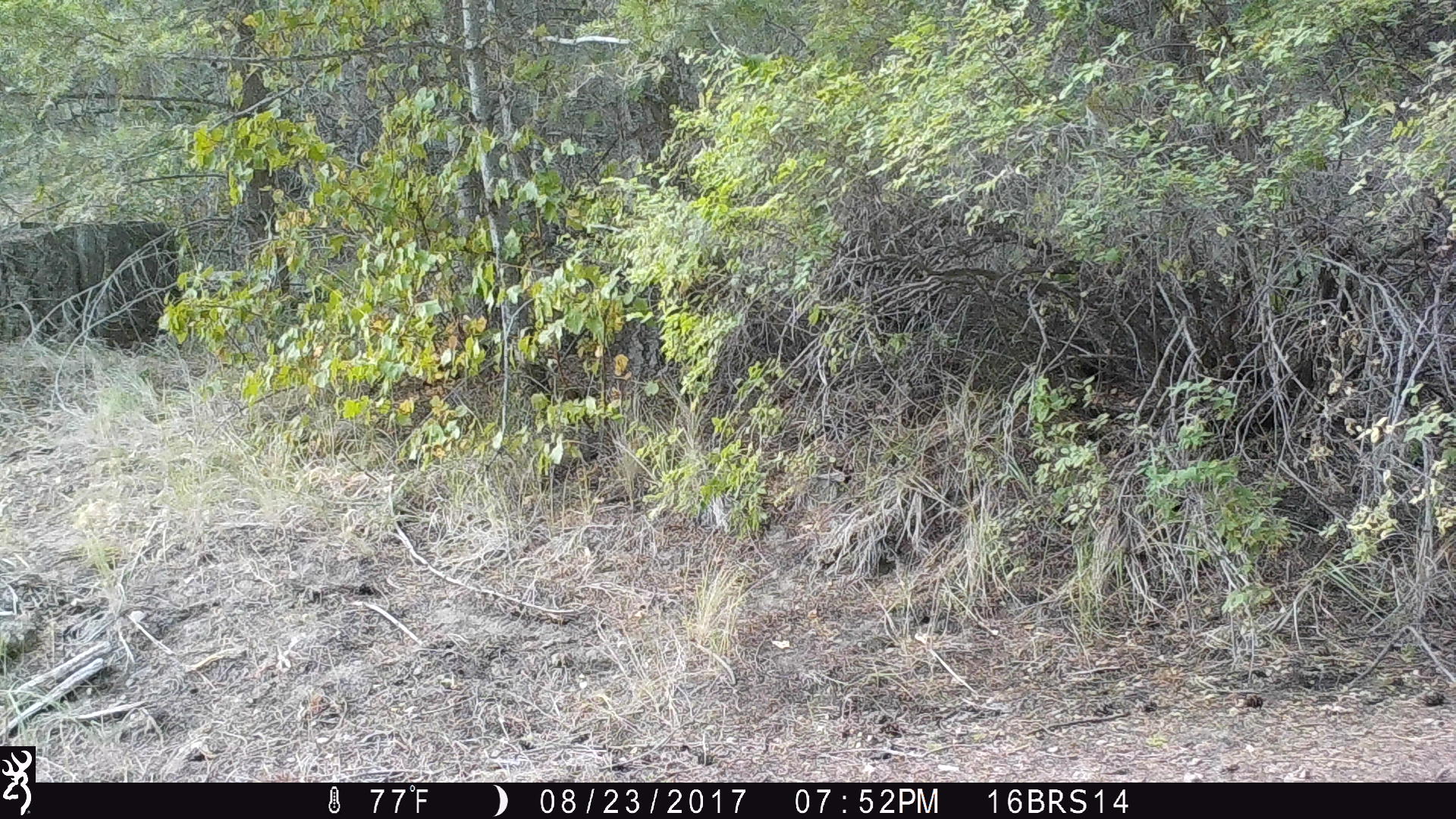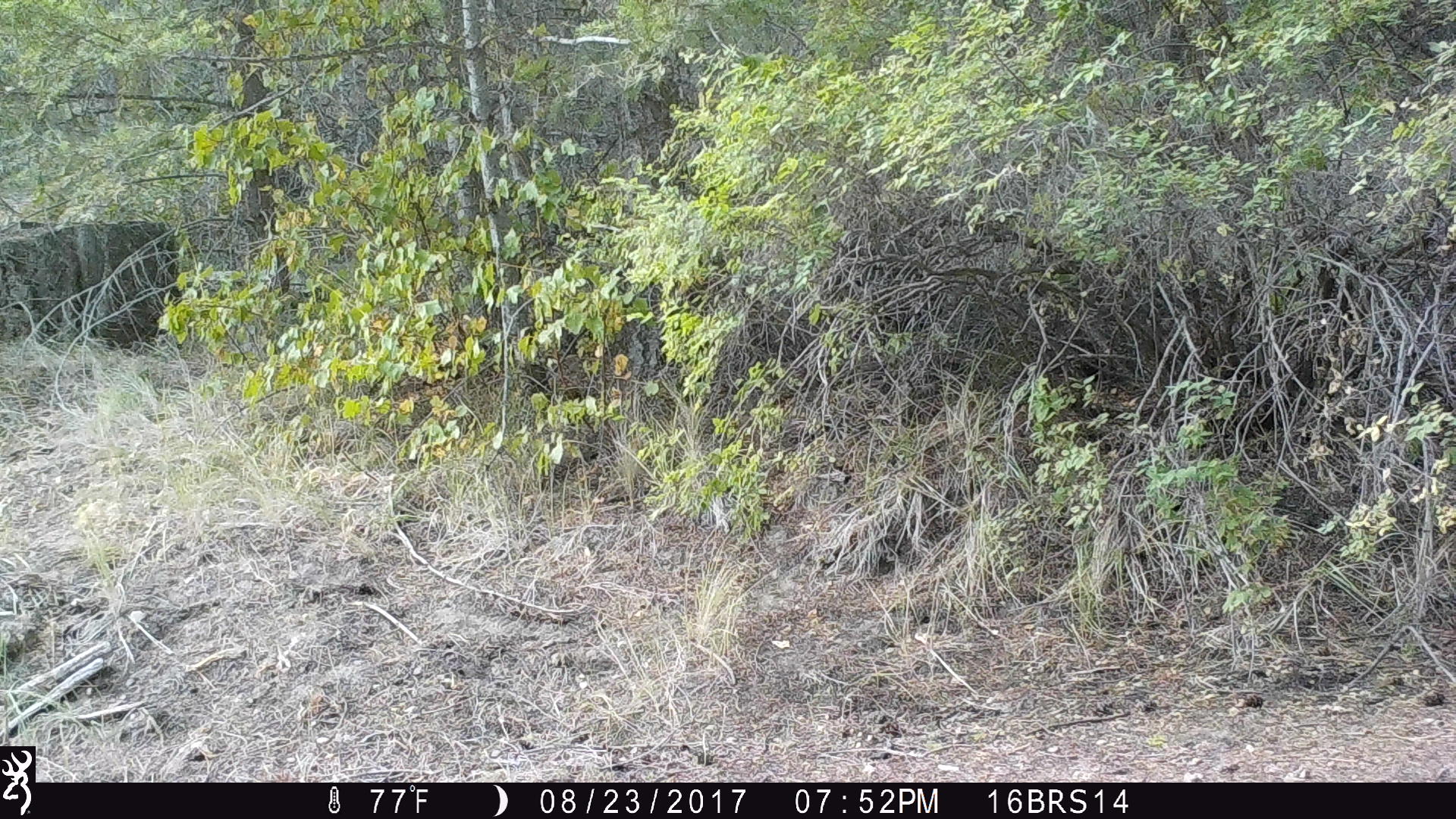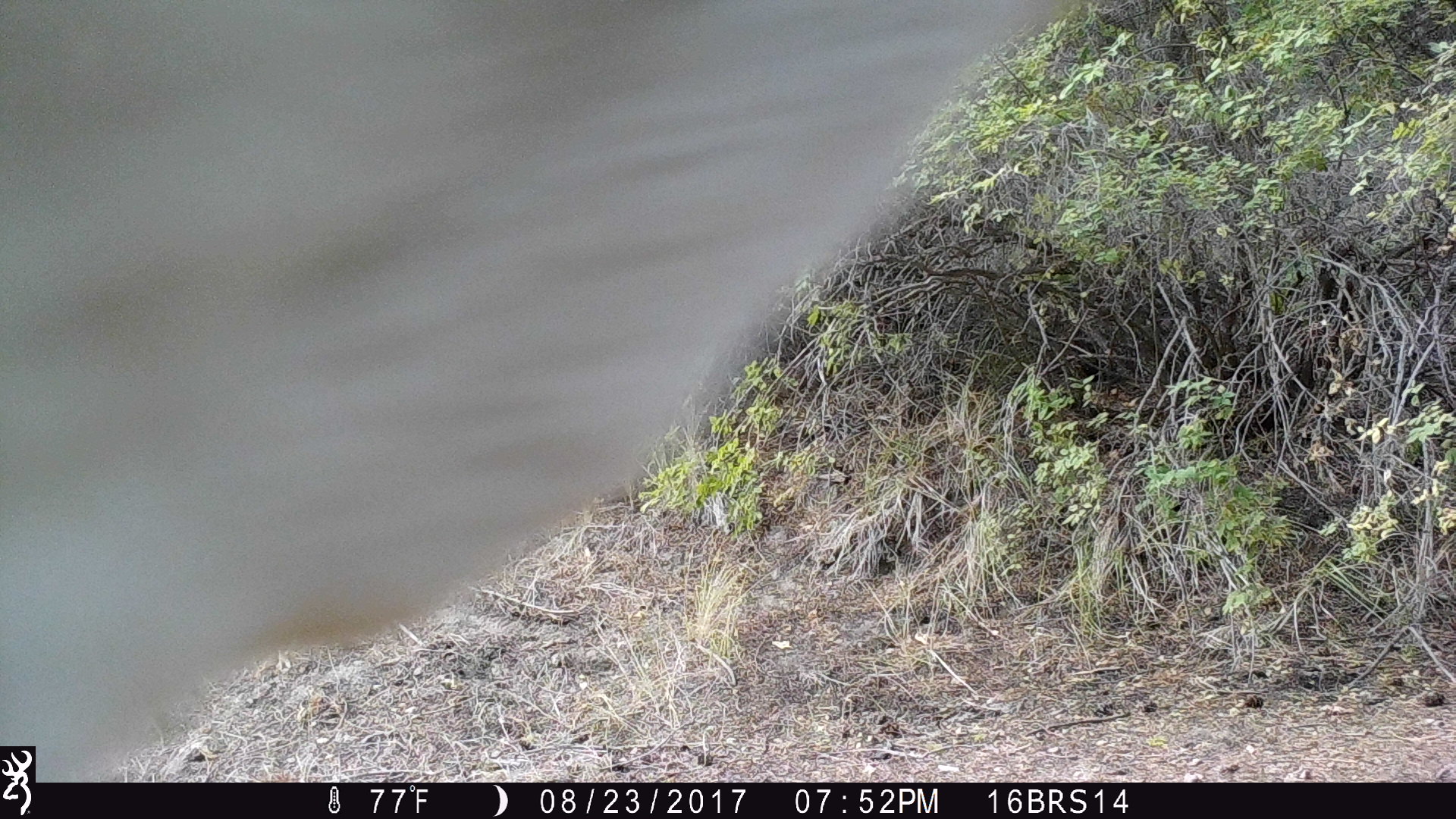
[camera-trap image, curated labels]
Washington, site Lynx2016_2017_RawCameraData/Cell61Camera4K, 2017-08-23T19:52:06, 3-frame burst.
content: unidentified animal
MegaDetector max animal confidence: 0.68